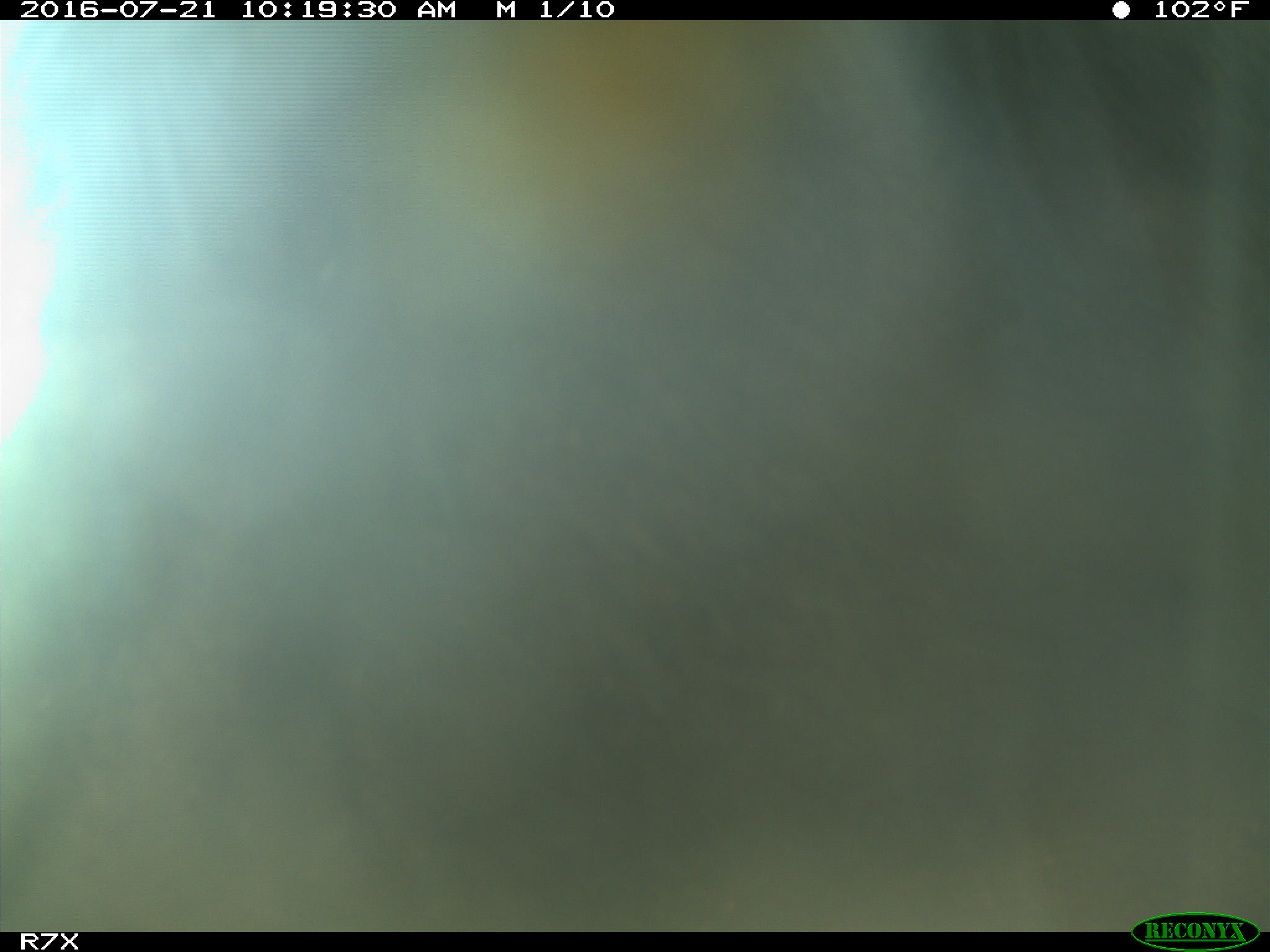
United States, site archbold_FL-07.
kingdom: Animalia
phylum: Chordata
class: Mammalia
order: Artiodactyla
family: Bovidae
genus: Bos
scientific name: Bos taurus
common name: domestic cow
Bos taurus (domestic cow).